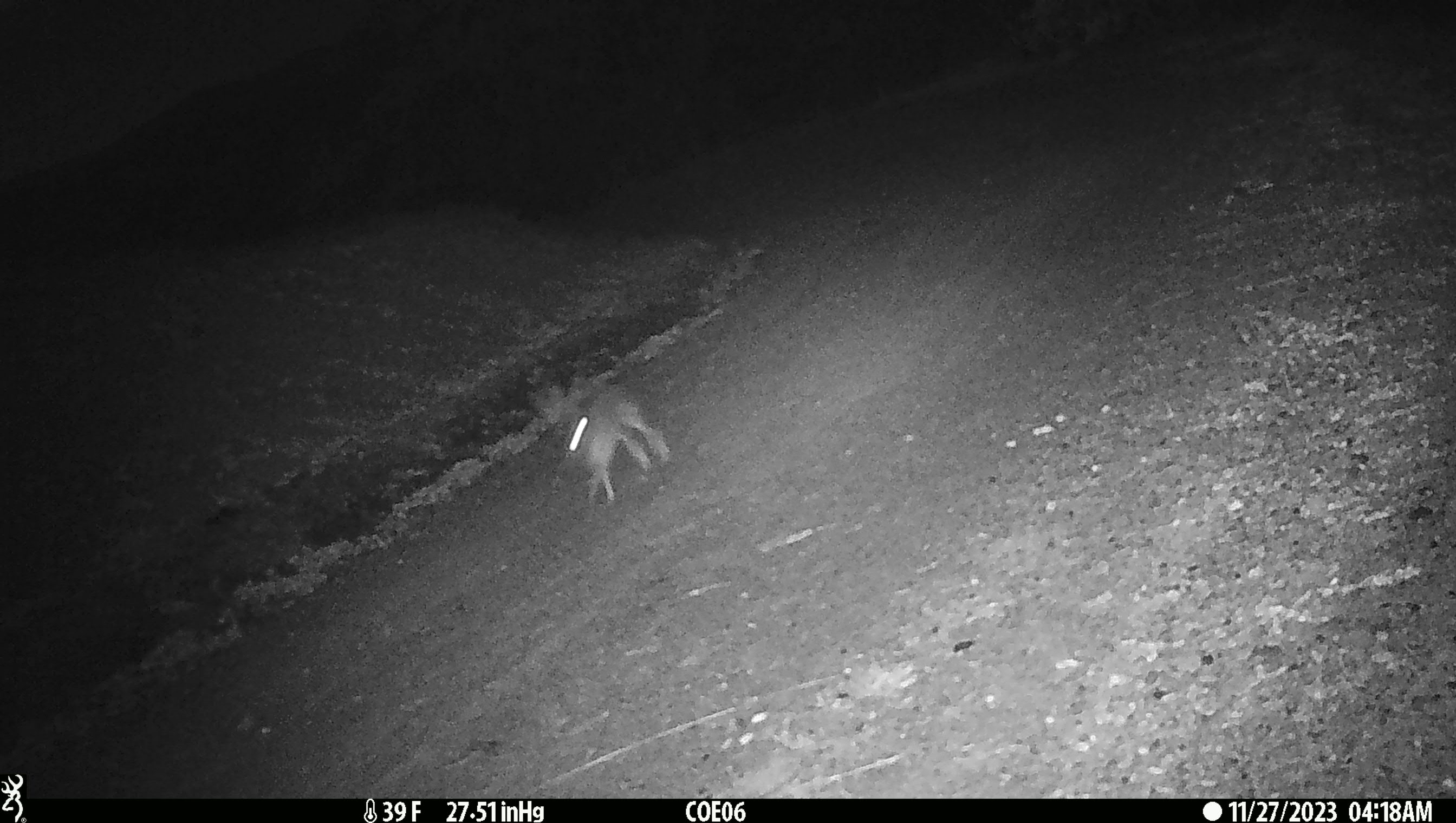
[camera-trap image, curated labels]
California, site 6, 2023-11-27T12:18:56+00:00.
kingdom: Animalia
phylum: Chordata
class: Mammalia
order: Lagomorpha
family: Leporidae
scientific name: Leporidae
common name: rabbit